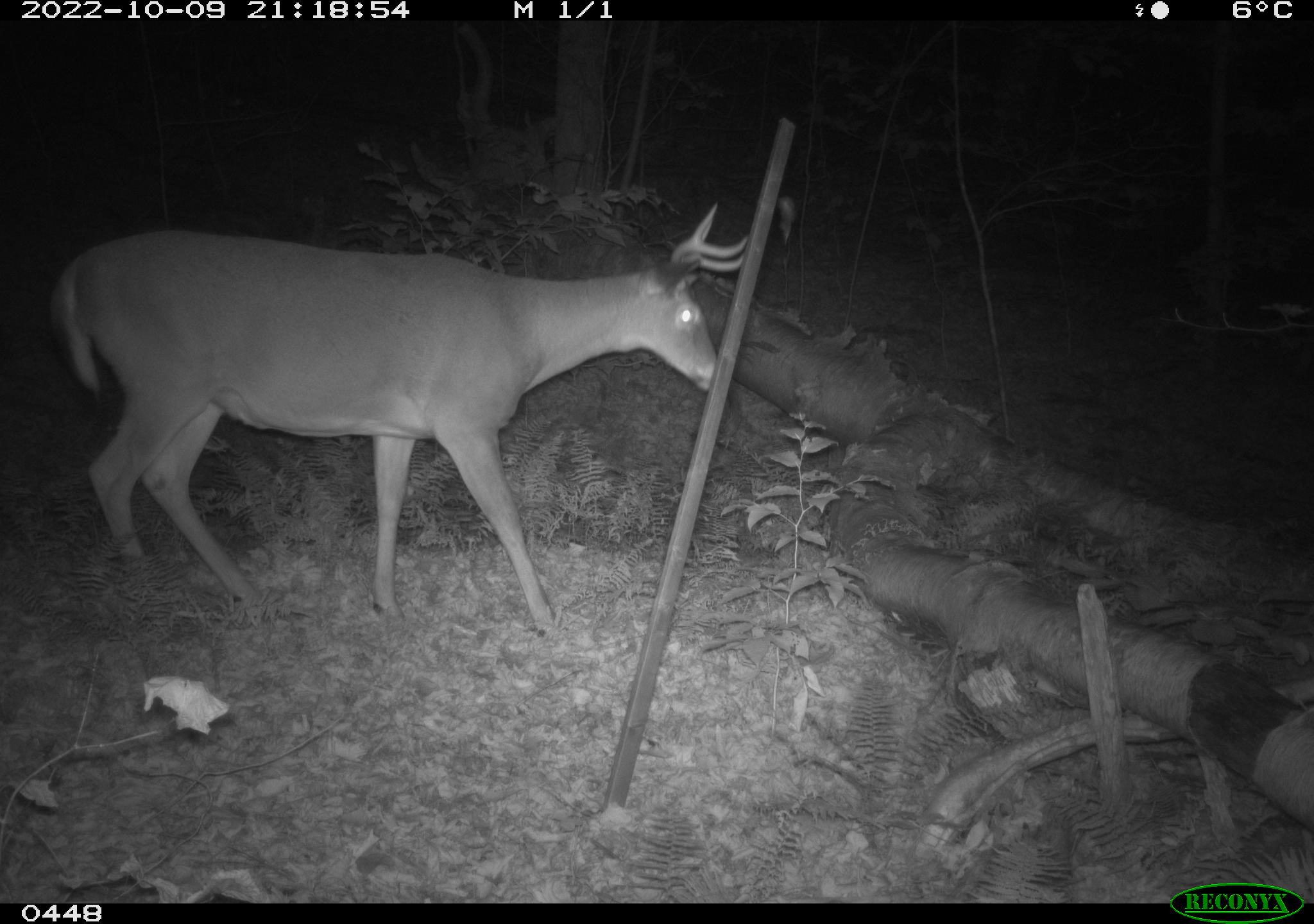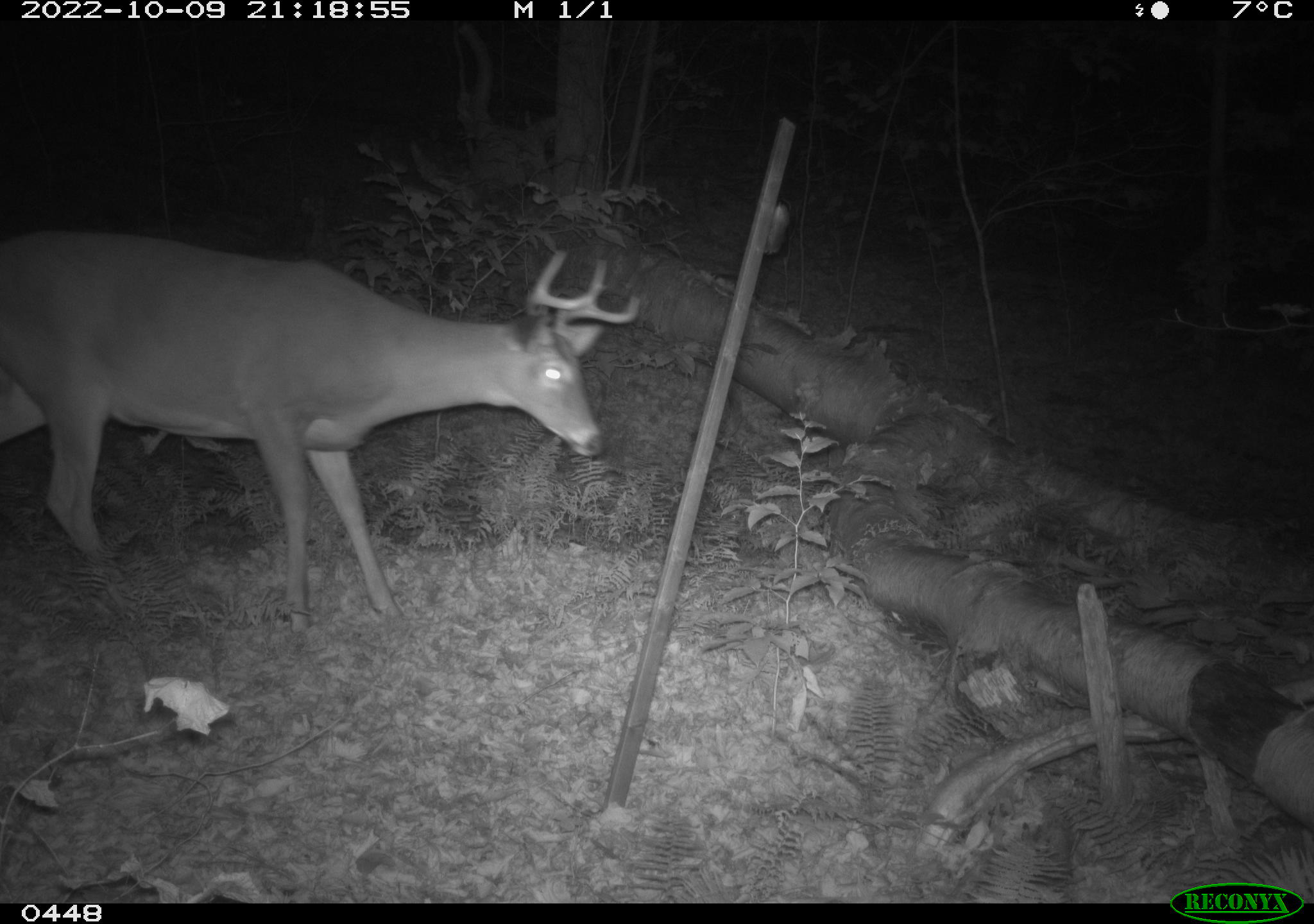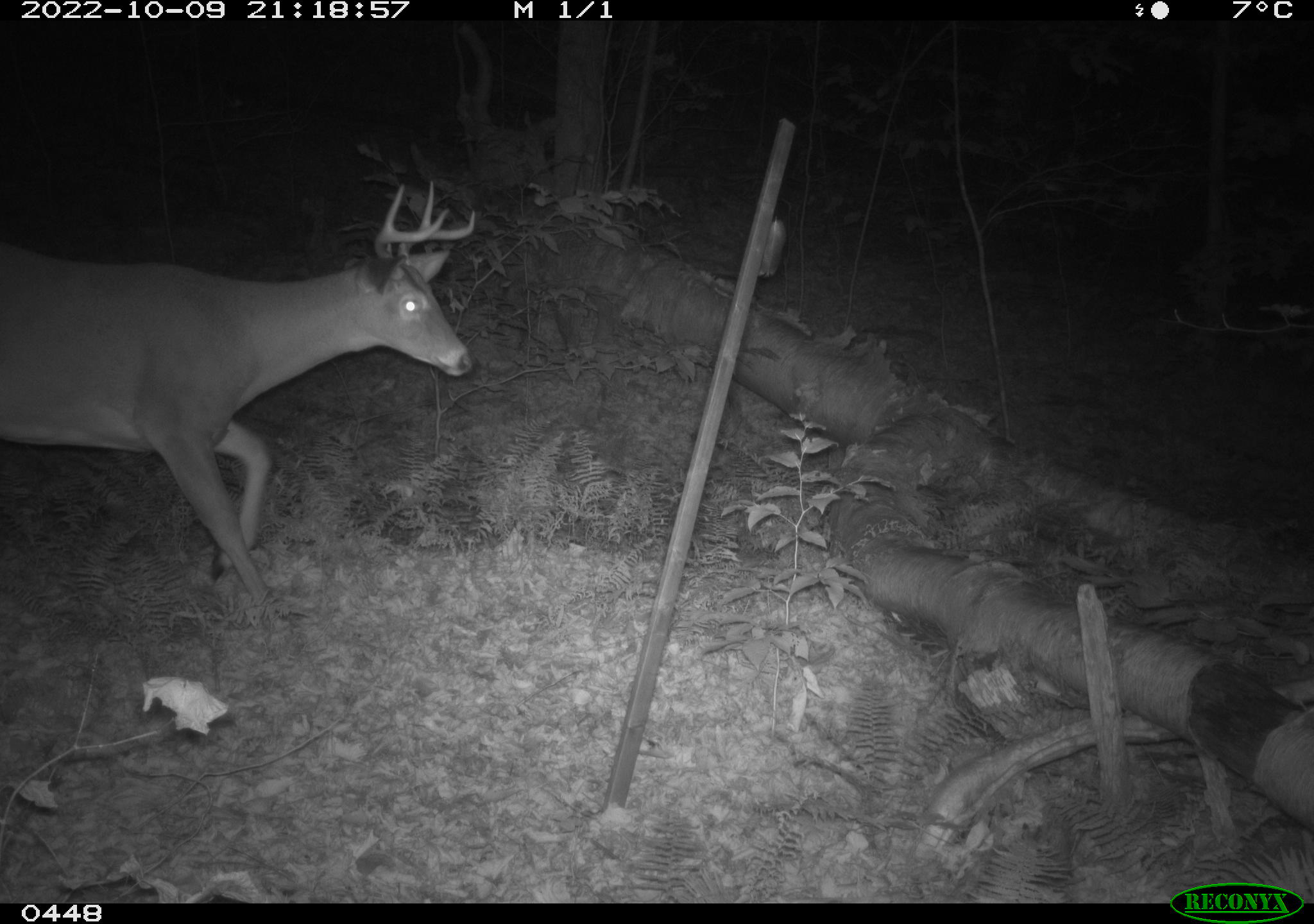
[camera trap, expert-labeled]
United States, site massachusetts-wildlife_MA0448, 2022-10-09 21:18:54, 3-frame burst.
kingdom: Animalia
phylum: Chordata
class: Mammalia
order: Artiodactyla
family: Cervidae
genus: Odocoileus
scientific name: Odocoileus virginianus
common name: white-tailed deer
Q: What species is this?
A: White-tailed deer (Odocoileus virginianus).